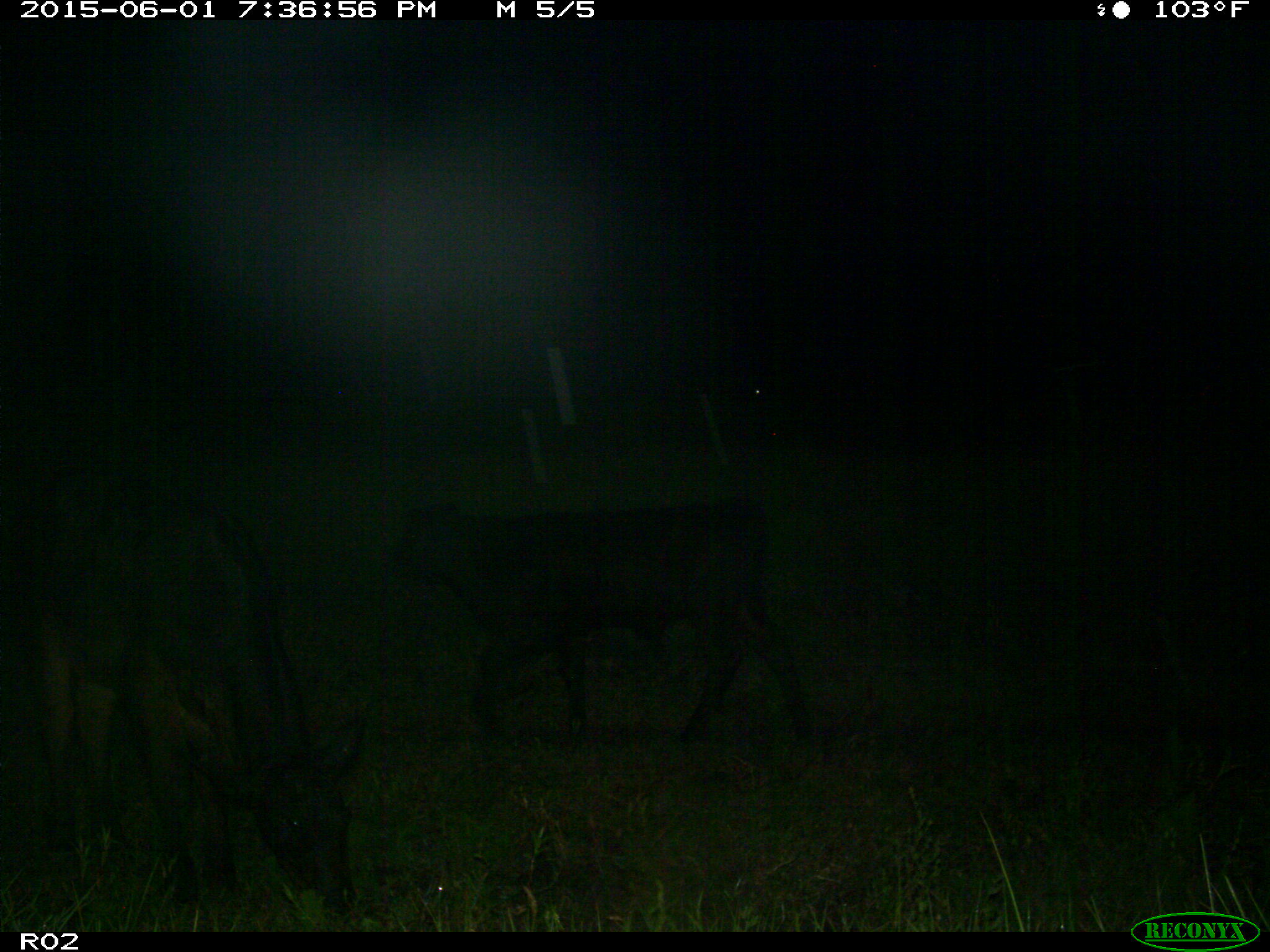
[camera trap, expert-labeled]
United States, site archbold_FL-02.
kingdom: Animalia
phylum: Chordata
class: Mammalia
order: Artiodactyla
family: Bovidae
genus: Bos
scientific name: Bos taurus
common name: domestic cow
Bos taurus (domestic cow).